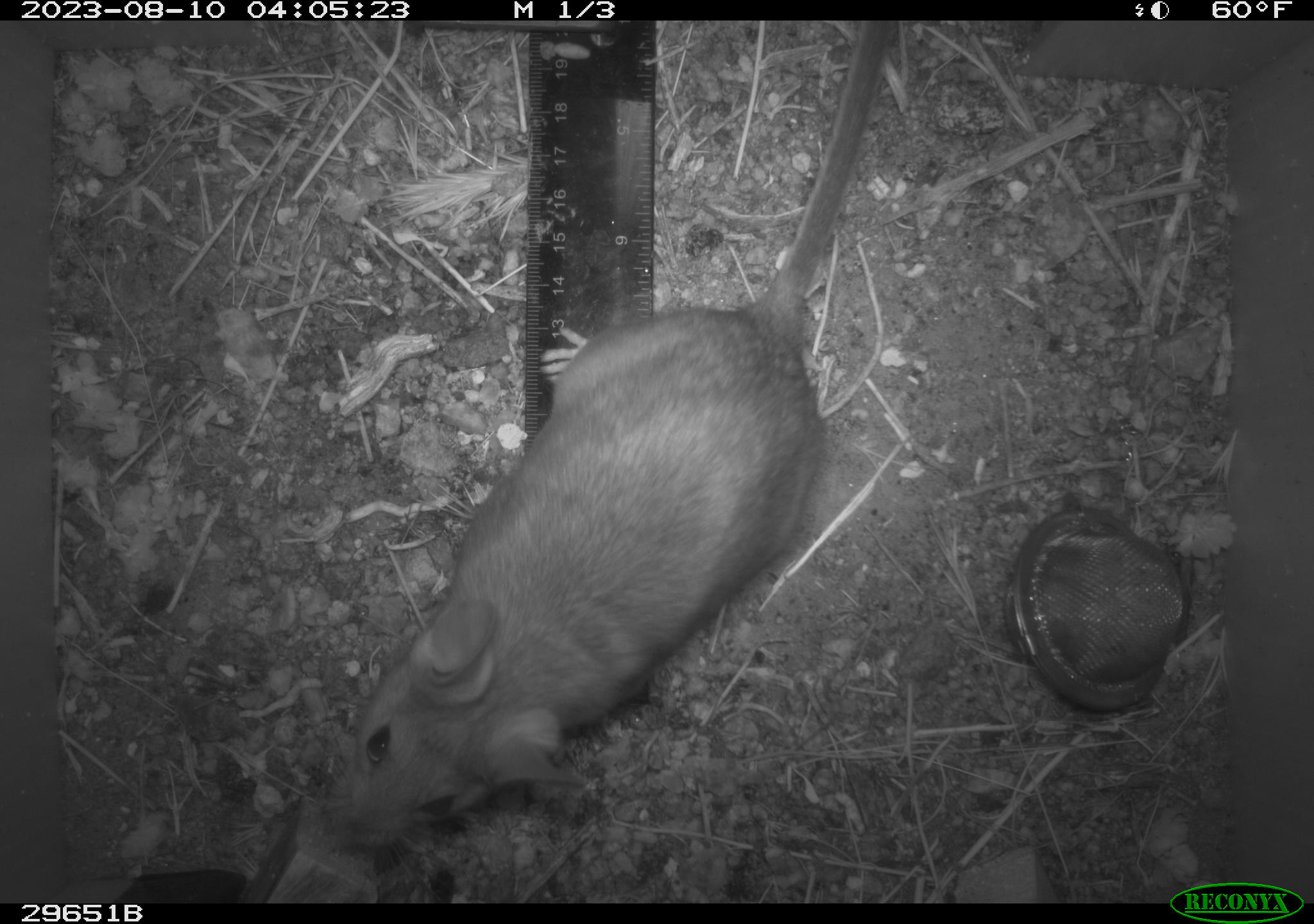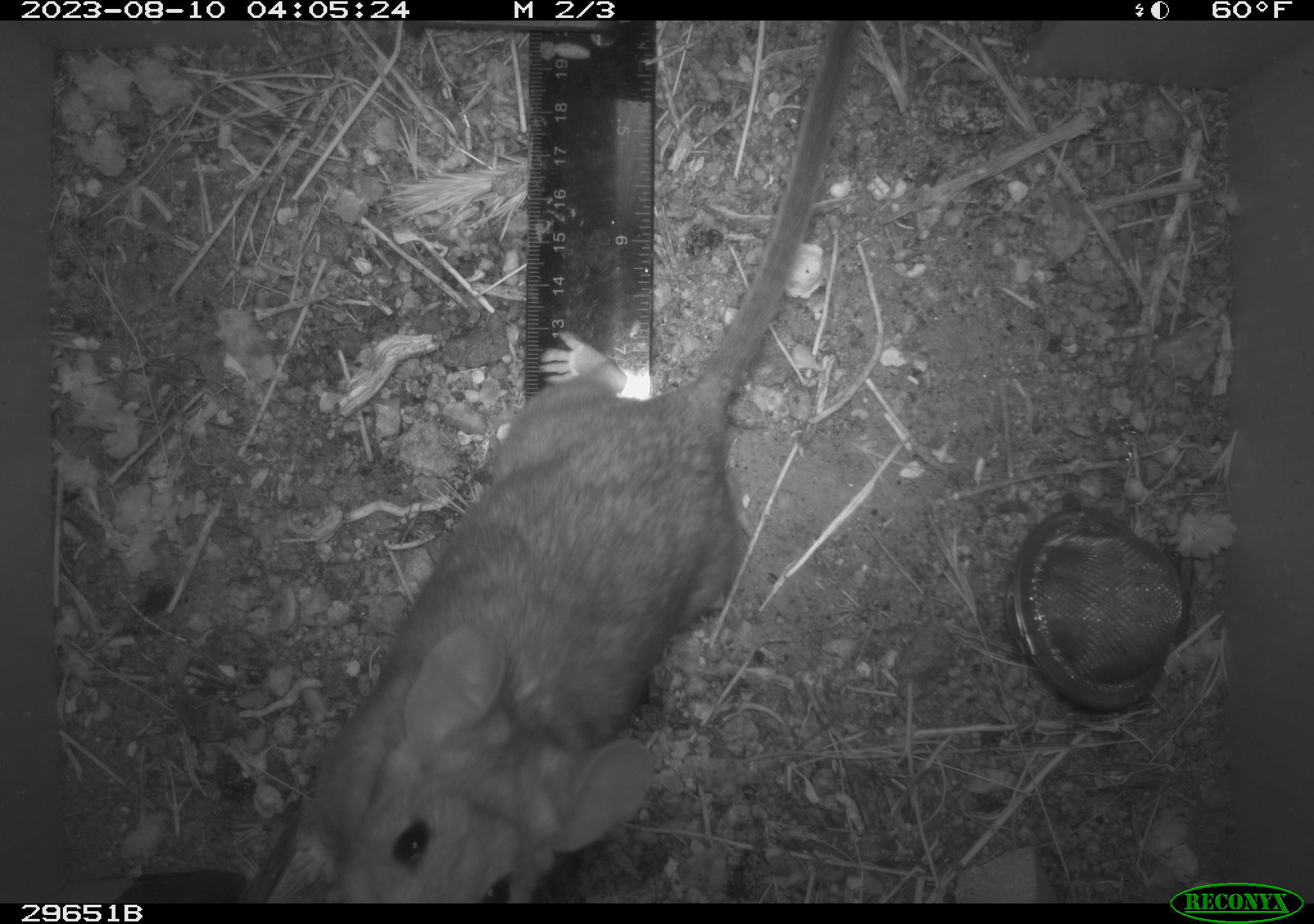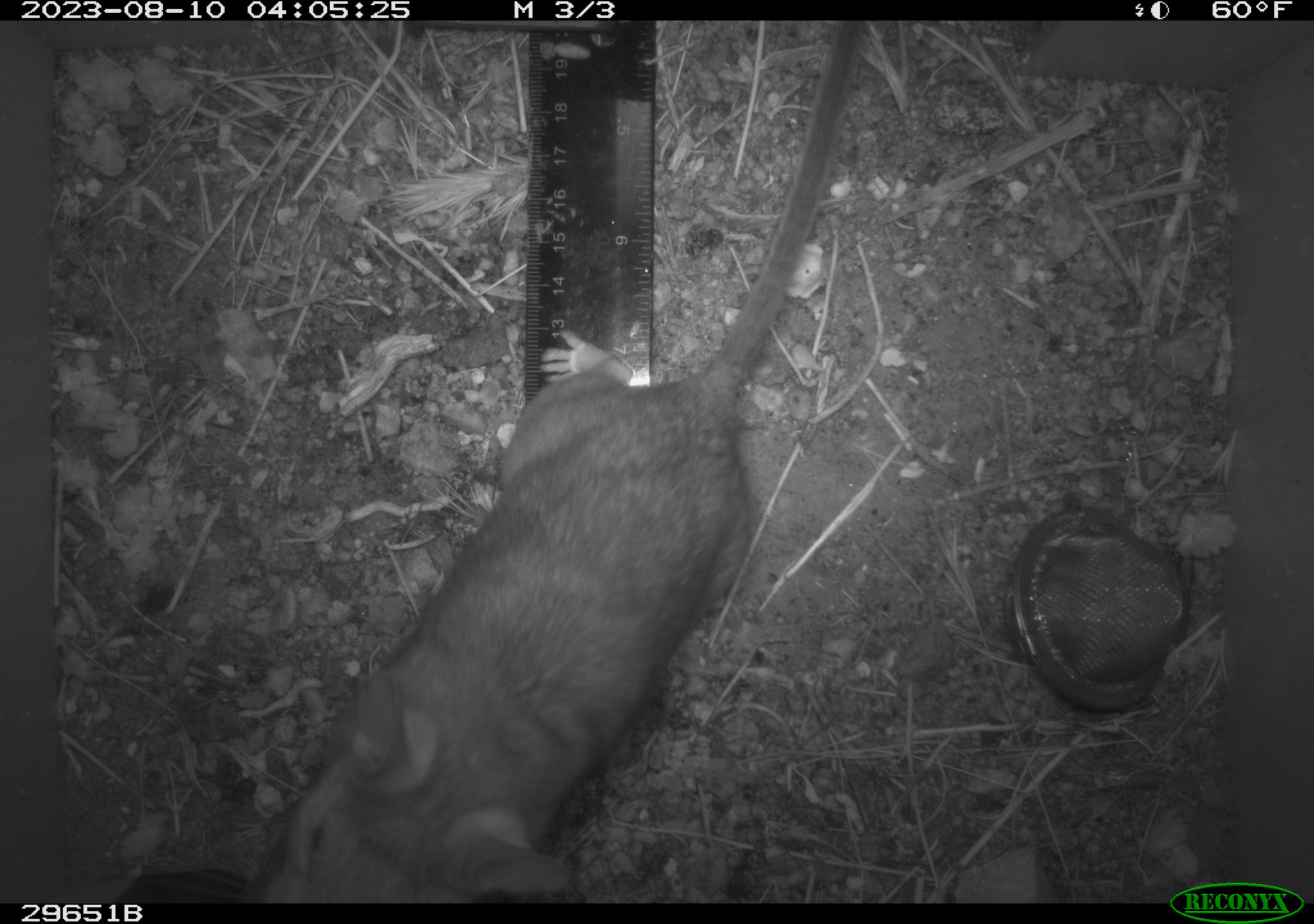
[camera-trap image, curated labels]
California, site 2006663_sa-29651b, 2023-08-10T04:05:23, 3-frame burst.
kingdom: Animalia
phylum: Chordata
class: Mammalia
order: Rodentia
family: Cricetidae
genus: Neotoma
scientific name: Neotoma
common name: pack rat or woodrat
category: neotoma species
Neotoma species (pack rat or woodrat) (Neotoma).